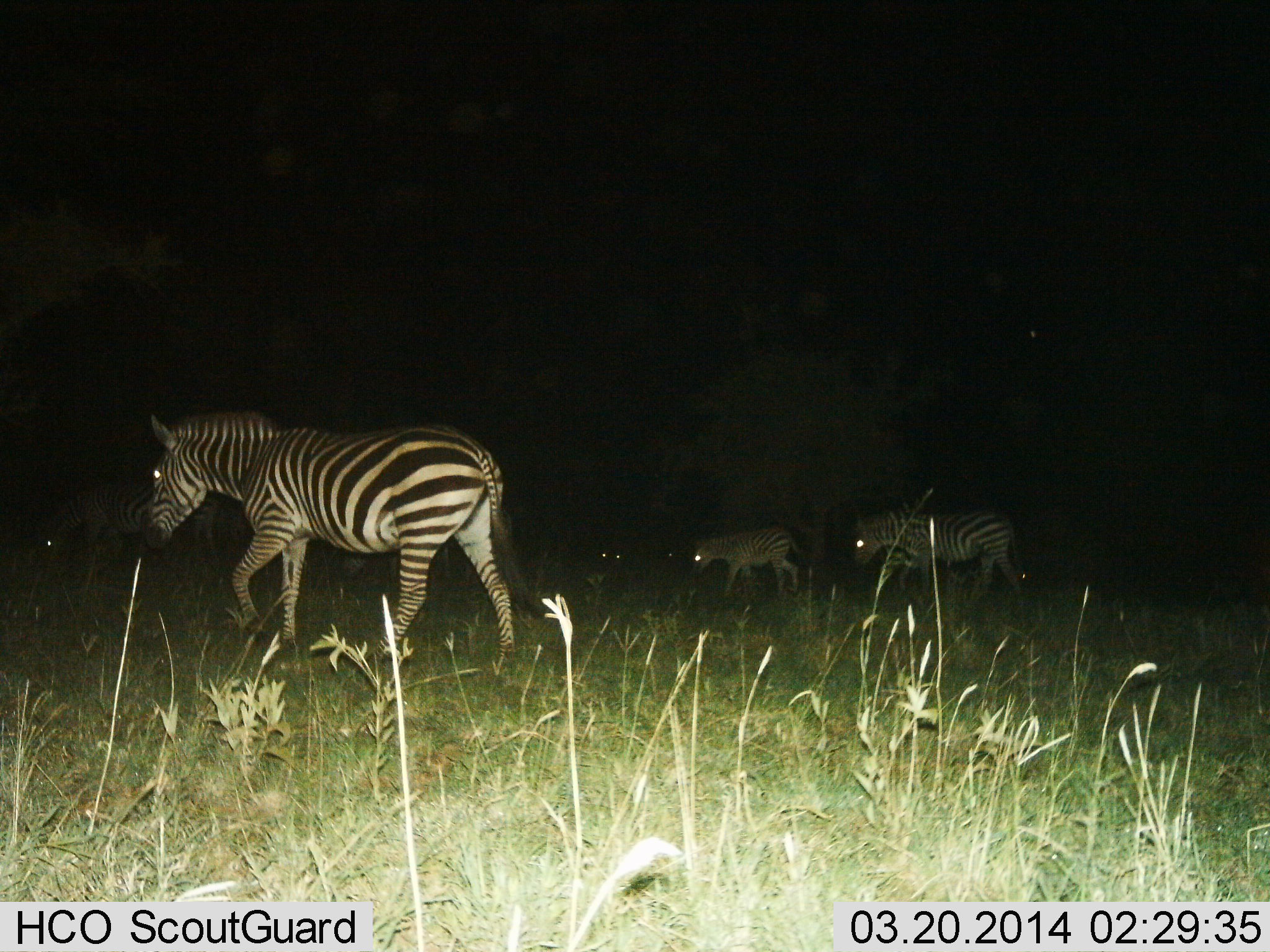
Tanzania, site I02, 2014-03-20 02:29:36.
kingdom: Animalia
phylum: Chordata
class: Mammalia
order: Perissodactyla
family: Equidae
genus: Equus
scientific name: Equus quagga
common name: plains zebra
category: zebra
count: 5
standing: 20%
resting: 0%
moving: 80%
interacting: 0%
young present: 0%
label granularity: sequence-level